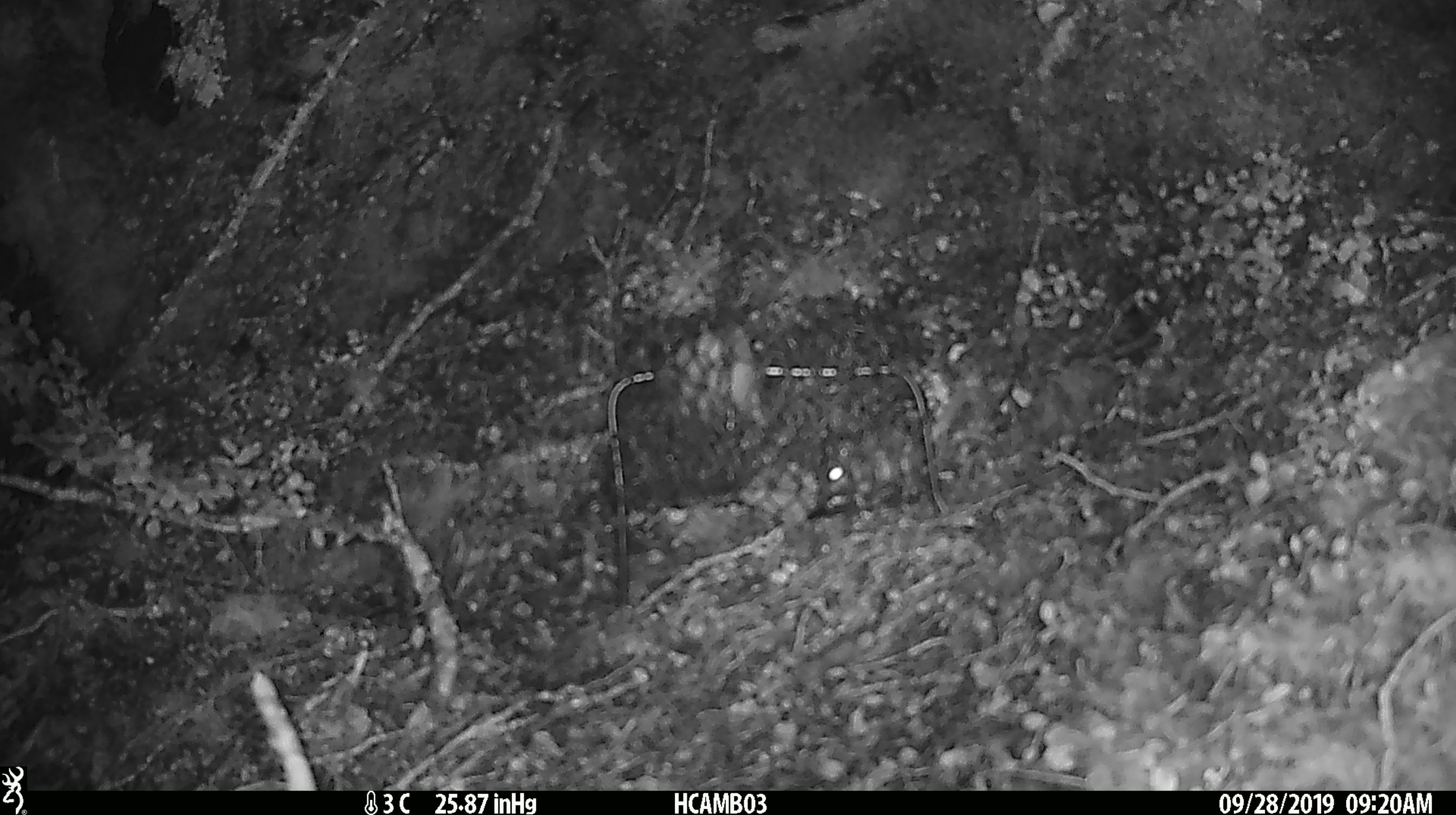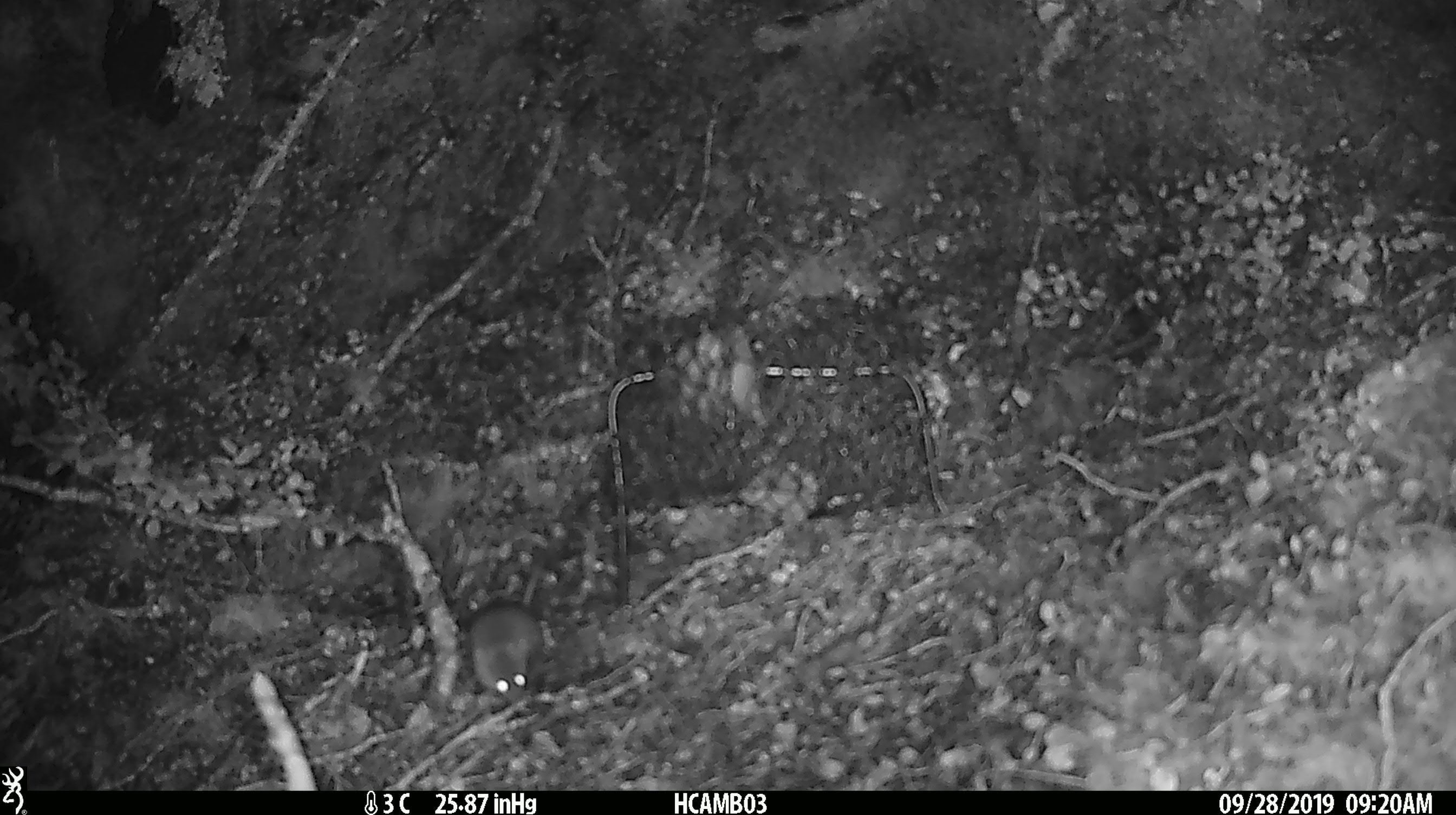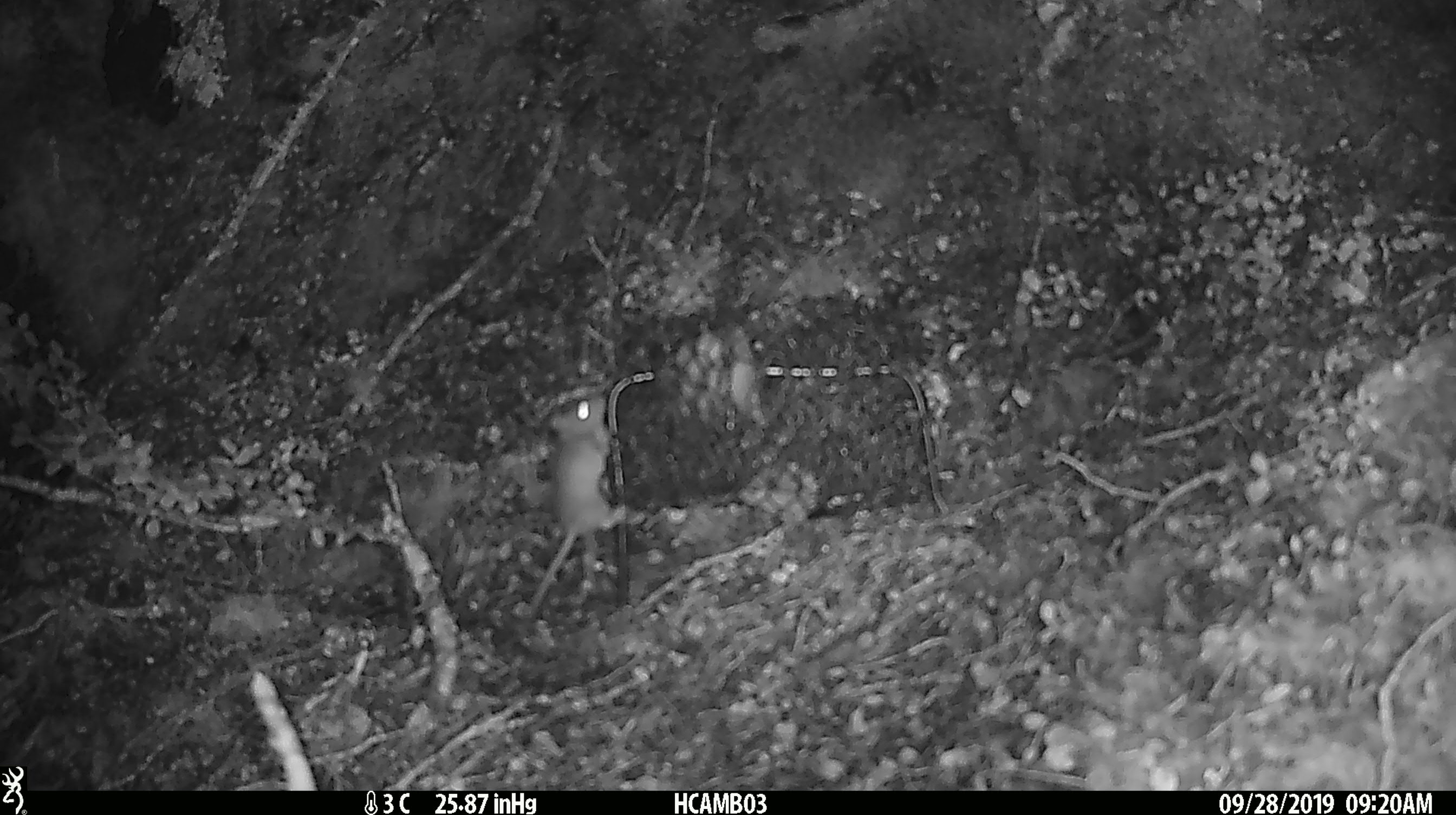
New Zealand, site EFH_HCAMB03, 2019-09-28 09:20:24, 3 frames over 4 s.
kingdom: Animalia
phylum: Chordata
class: Mammalia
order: Rodentia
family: Muridae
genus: Mus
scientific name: Mus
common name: mouse